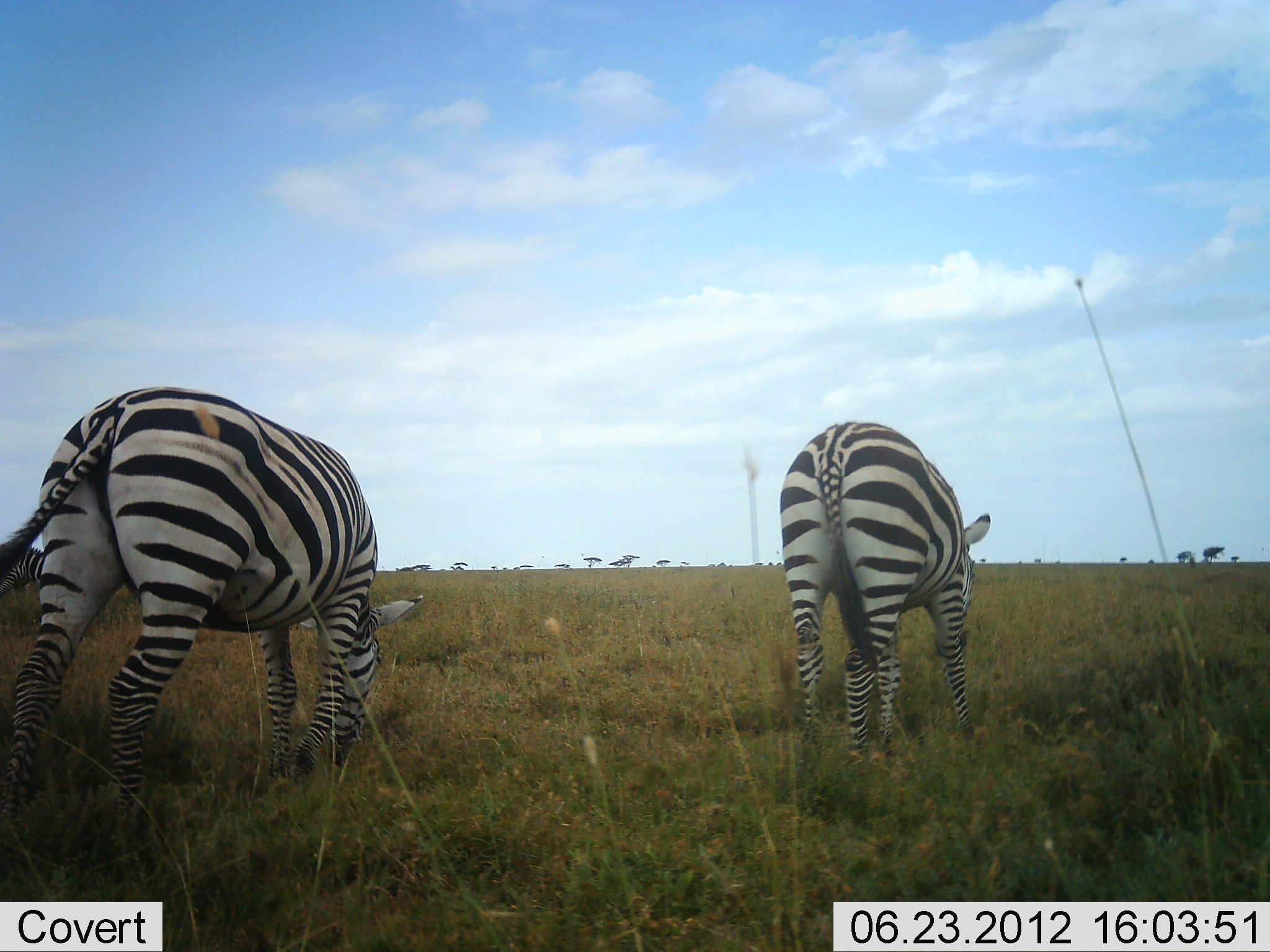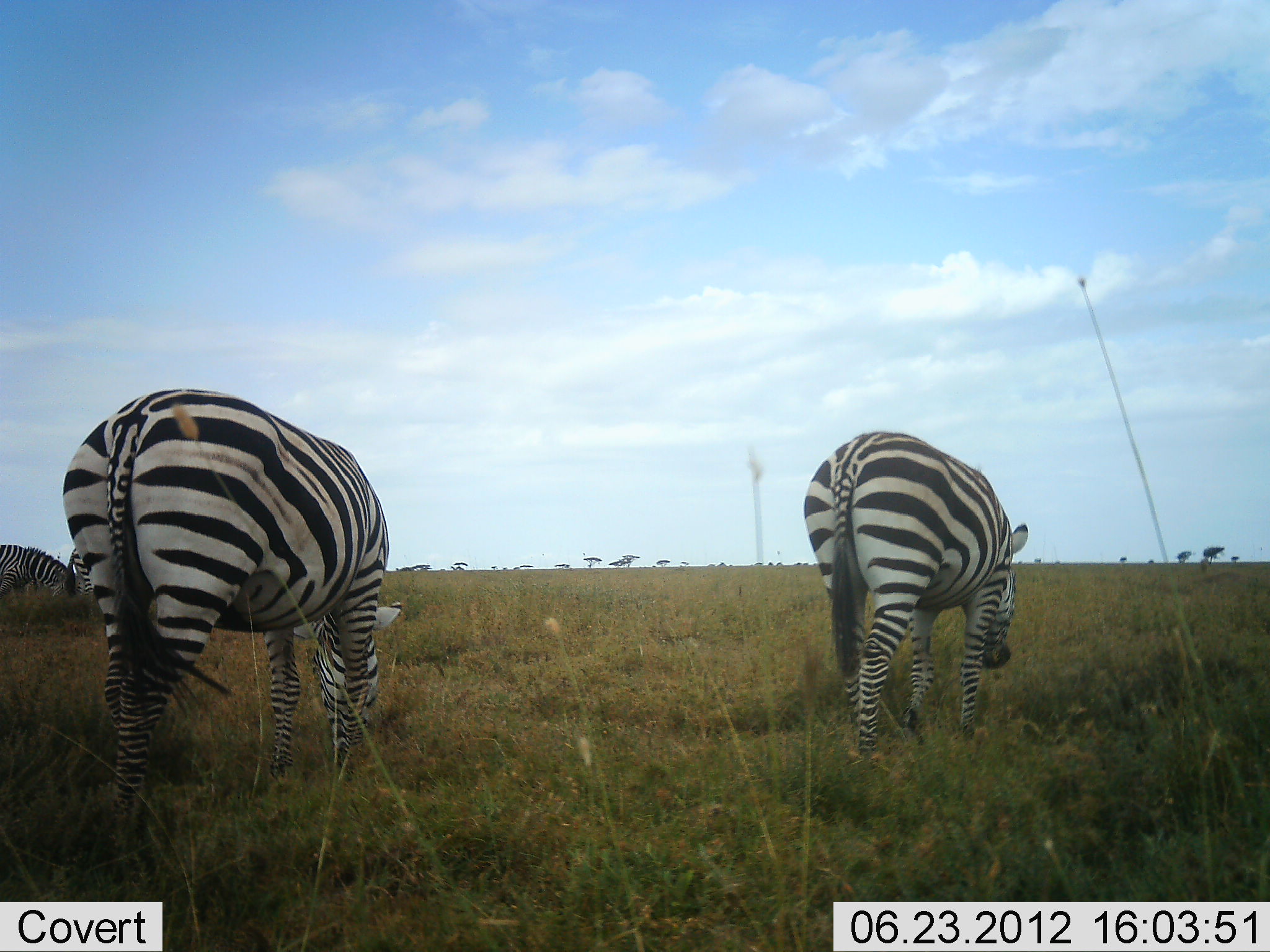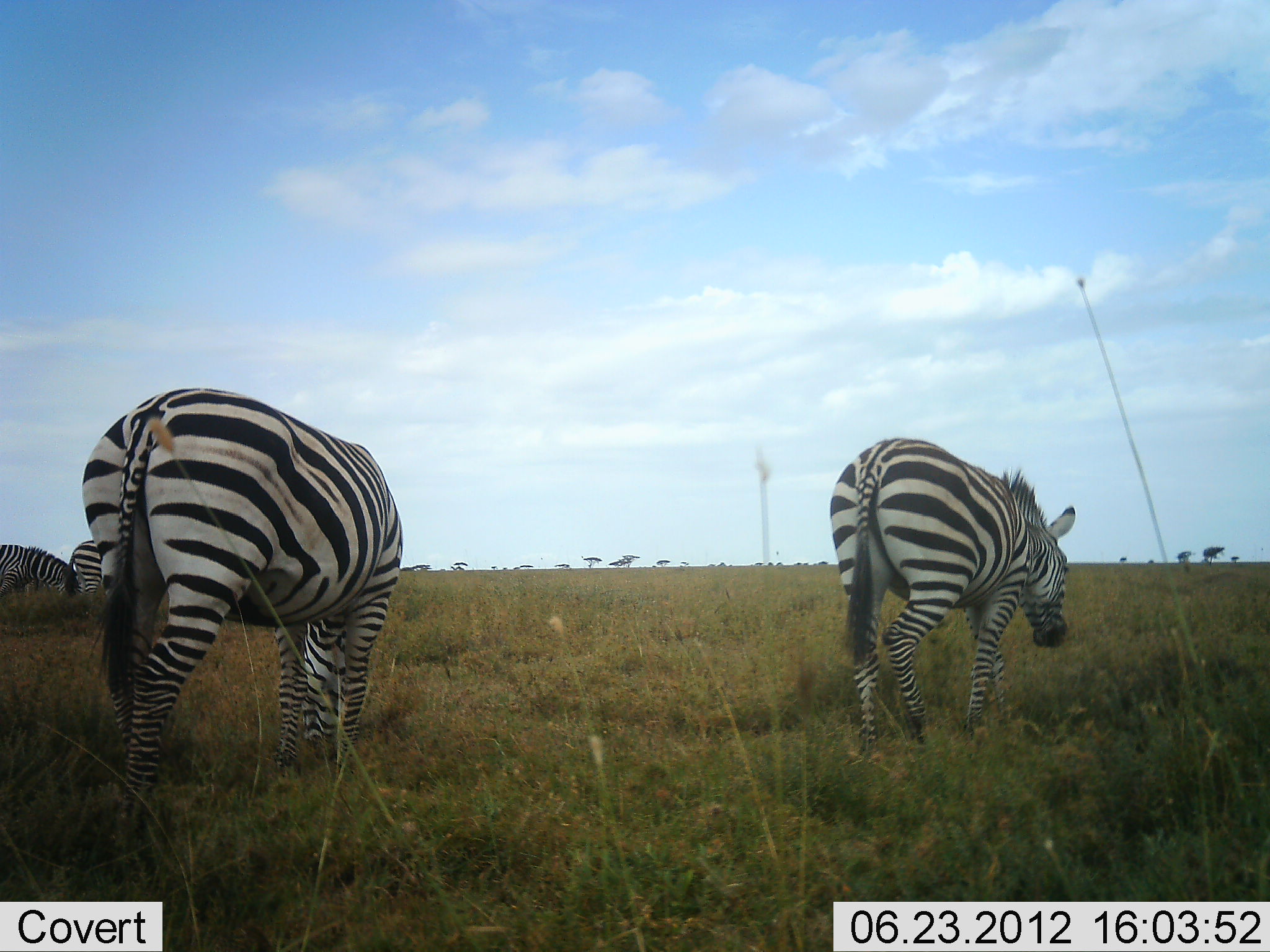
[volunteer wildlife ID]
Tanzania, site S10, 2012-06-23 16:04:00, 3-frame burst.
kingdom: Animalia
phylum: Chordata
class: Mammalia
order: Perissodactyla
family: Equidae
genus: Equus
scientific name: Equus quagga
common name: plains zebra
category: zebra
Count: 4.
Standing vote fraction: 20%.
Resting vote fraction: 0%.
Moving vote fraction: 40%.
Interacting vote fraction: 0%.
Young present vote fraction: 0%.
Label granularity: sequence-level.